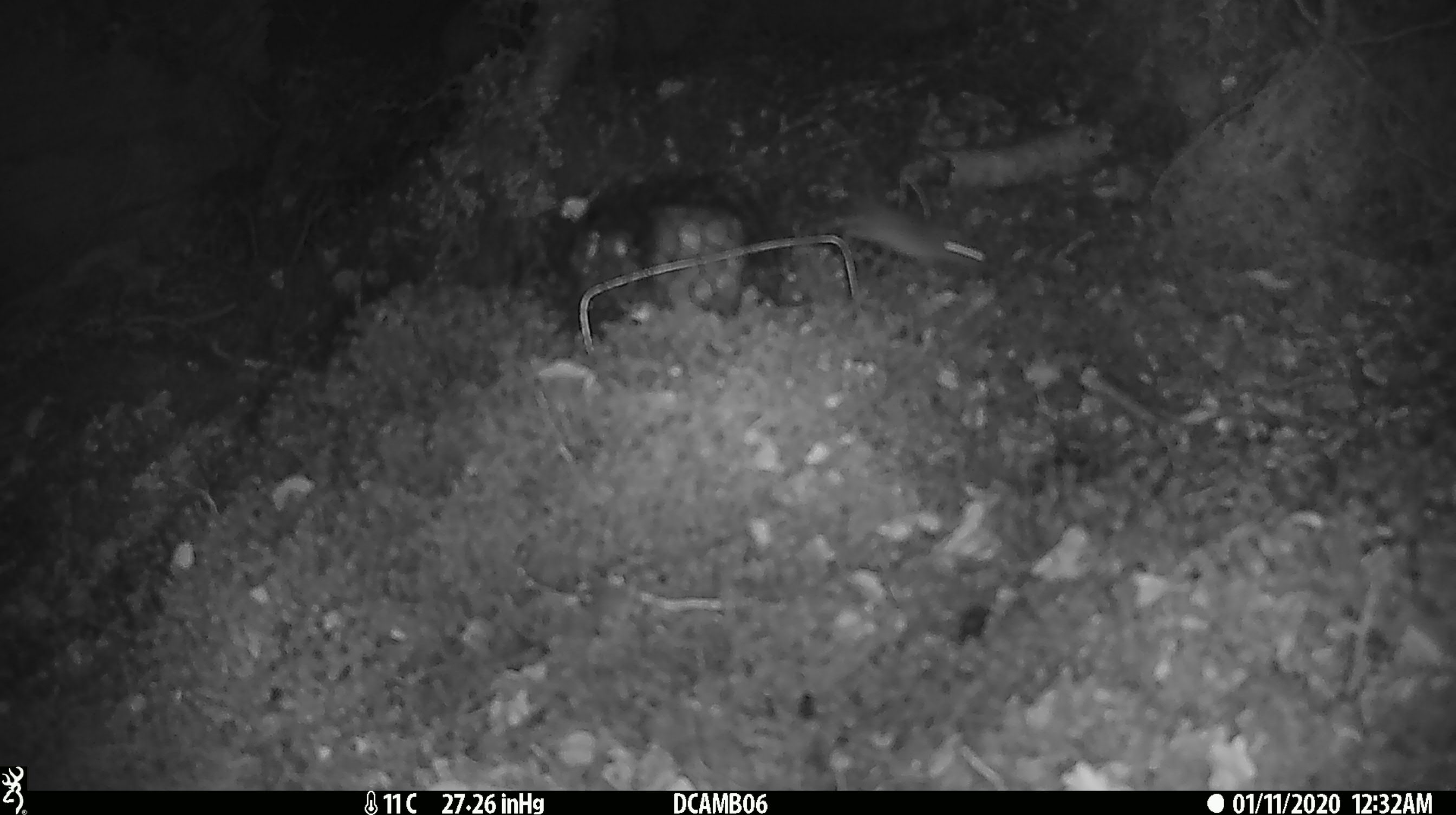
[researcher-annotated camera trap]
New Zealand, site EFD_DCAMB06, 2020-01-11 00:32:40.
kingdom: Animalia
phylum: Chordata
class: Mammalia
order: Rodentia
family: Muridae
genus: Mus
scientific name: Mus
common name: mouse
Mouse (Mus).